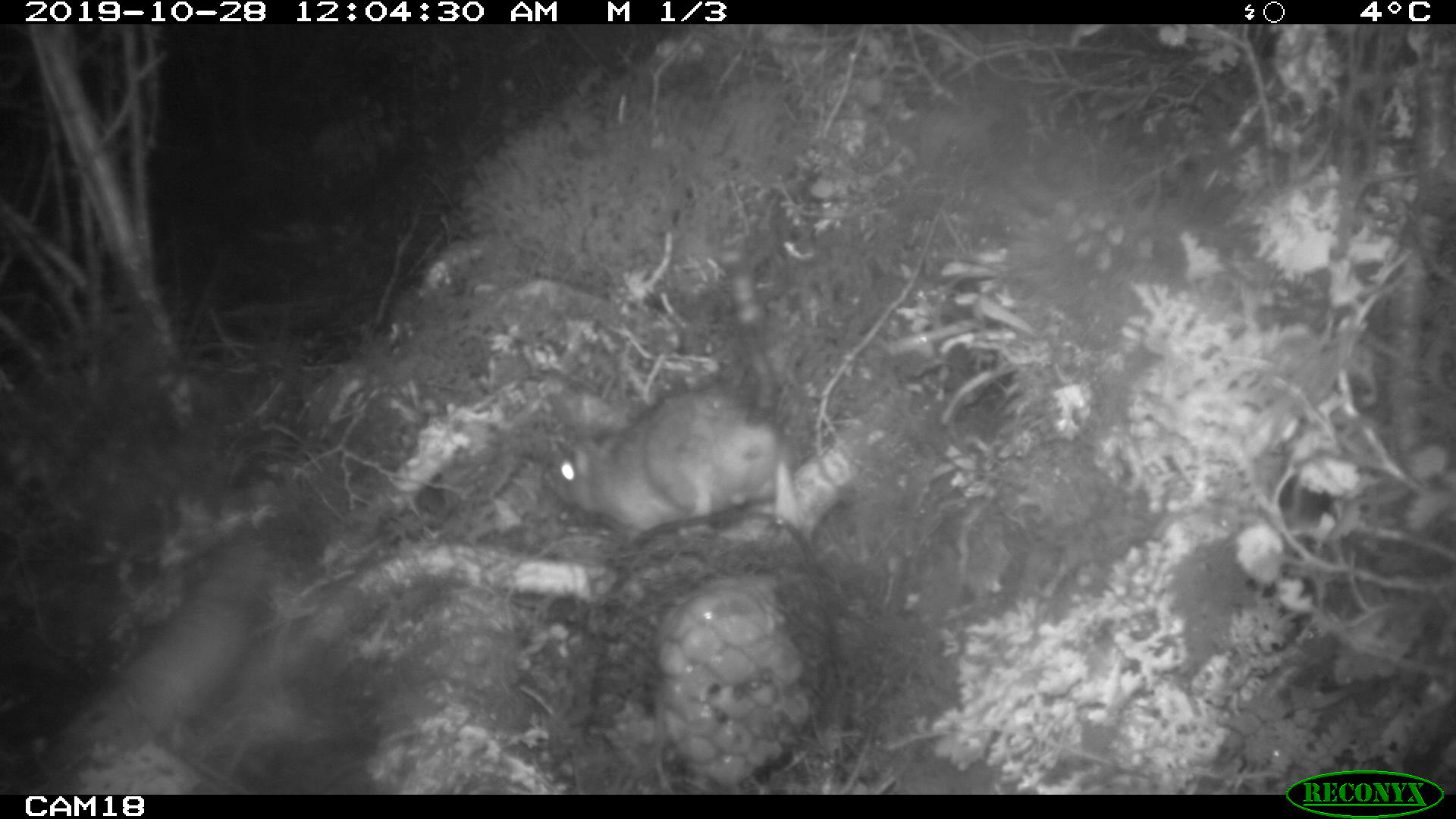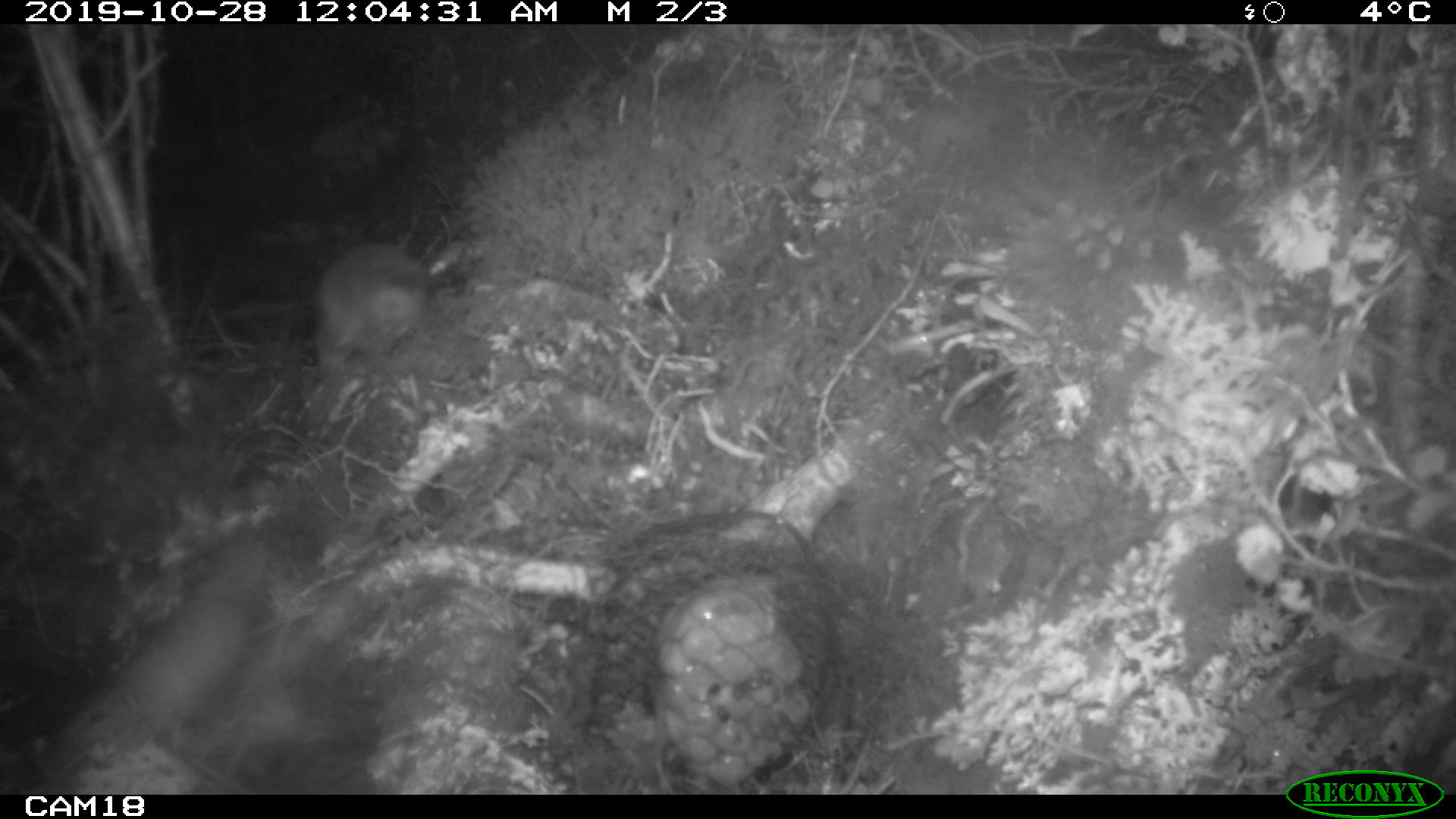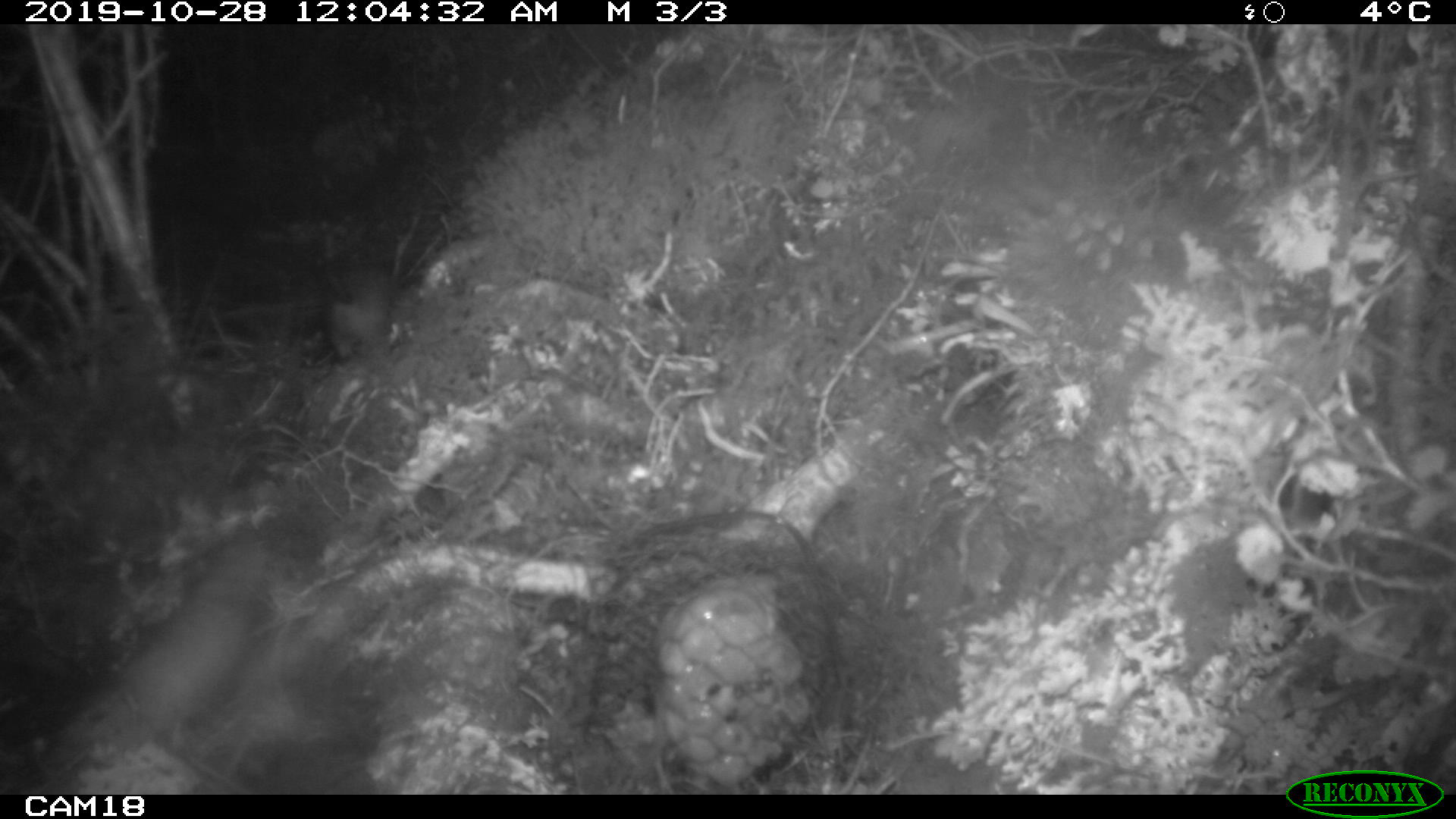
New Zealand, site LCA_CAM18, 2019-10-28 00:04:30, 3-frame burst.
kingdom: Animalia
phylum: Chordata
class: Mammalia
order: Rodentia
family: Muridae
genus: Rattus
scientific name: Rattus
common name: rat